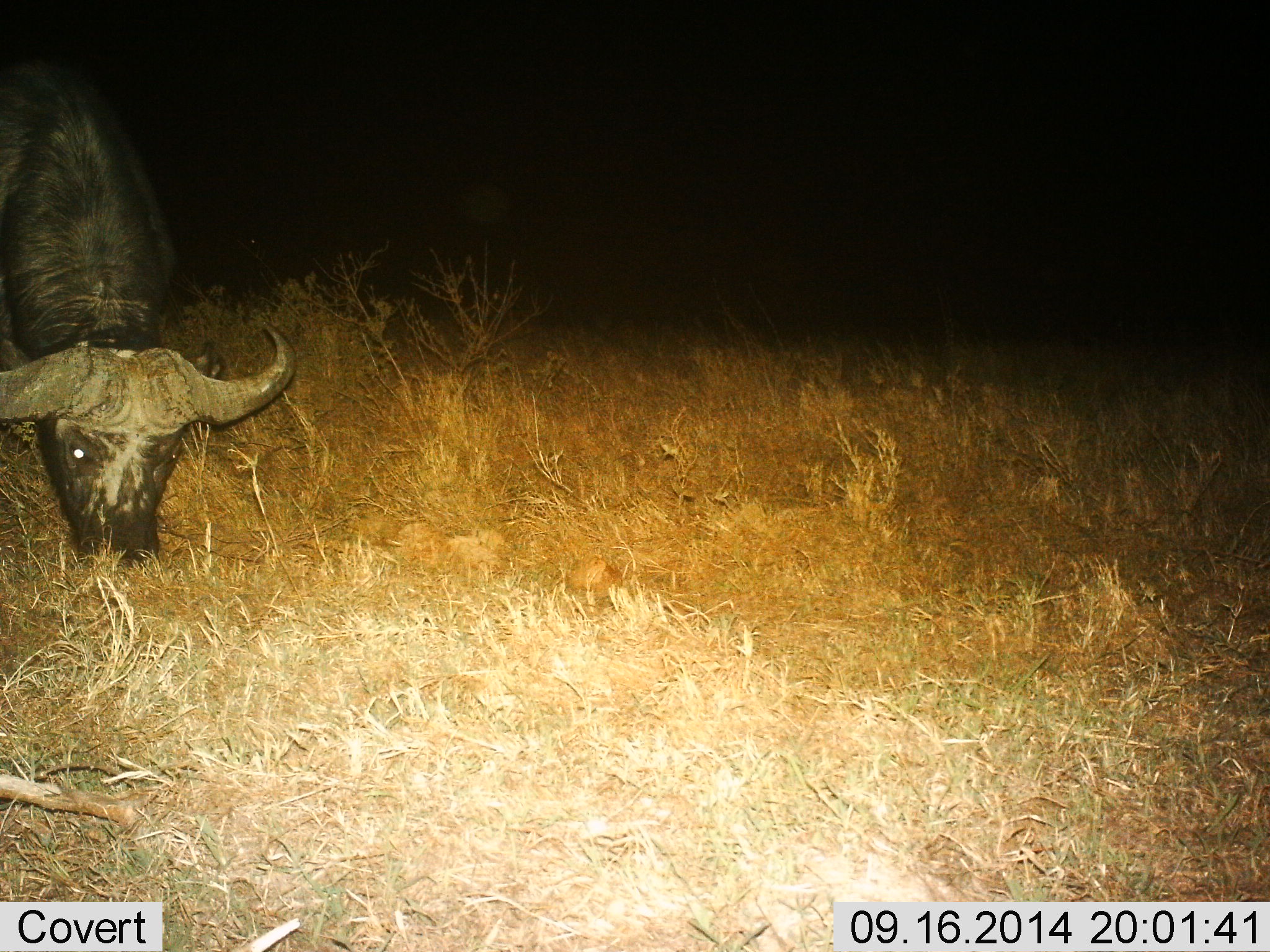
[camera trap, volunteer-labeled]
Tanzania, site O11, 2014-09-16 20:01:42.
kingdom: Animalia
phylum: Chordata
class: Mammalia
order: Artiodactyla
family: Bovidae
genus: Syncerus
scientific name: Syncerus caffer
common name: cape buffalo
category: buffalo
Buffalo (cape buffalo) (Syncerus caffer), count 1. Behavior (volunteer vote fractions): standing 10%, resting 0%, moving 0%, interacting 0%. Young present (vote fraction): 0%. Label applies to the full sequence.